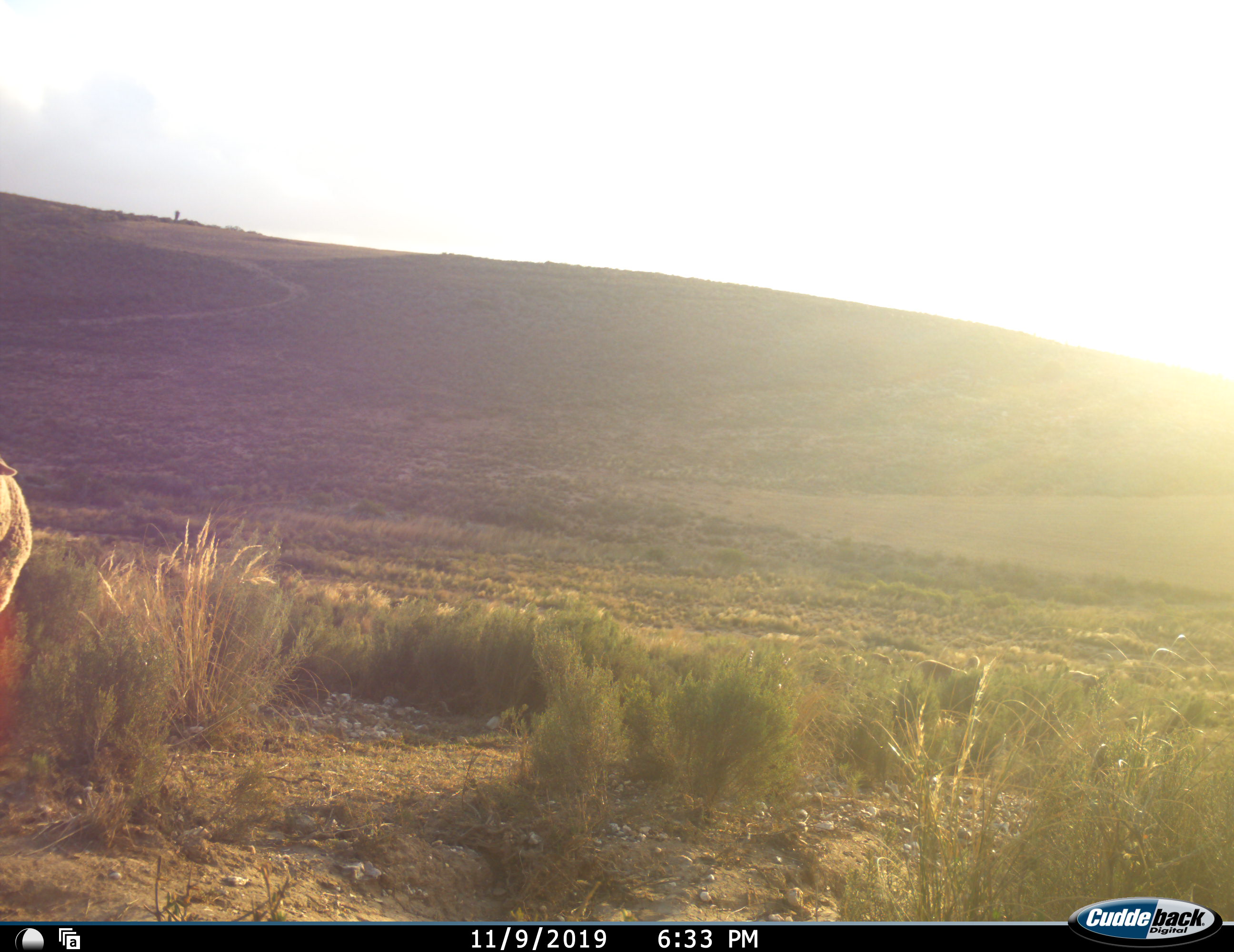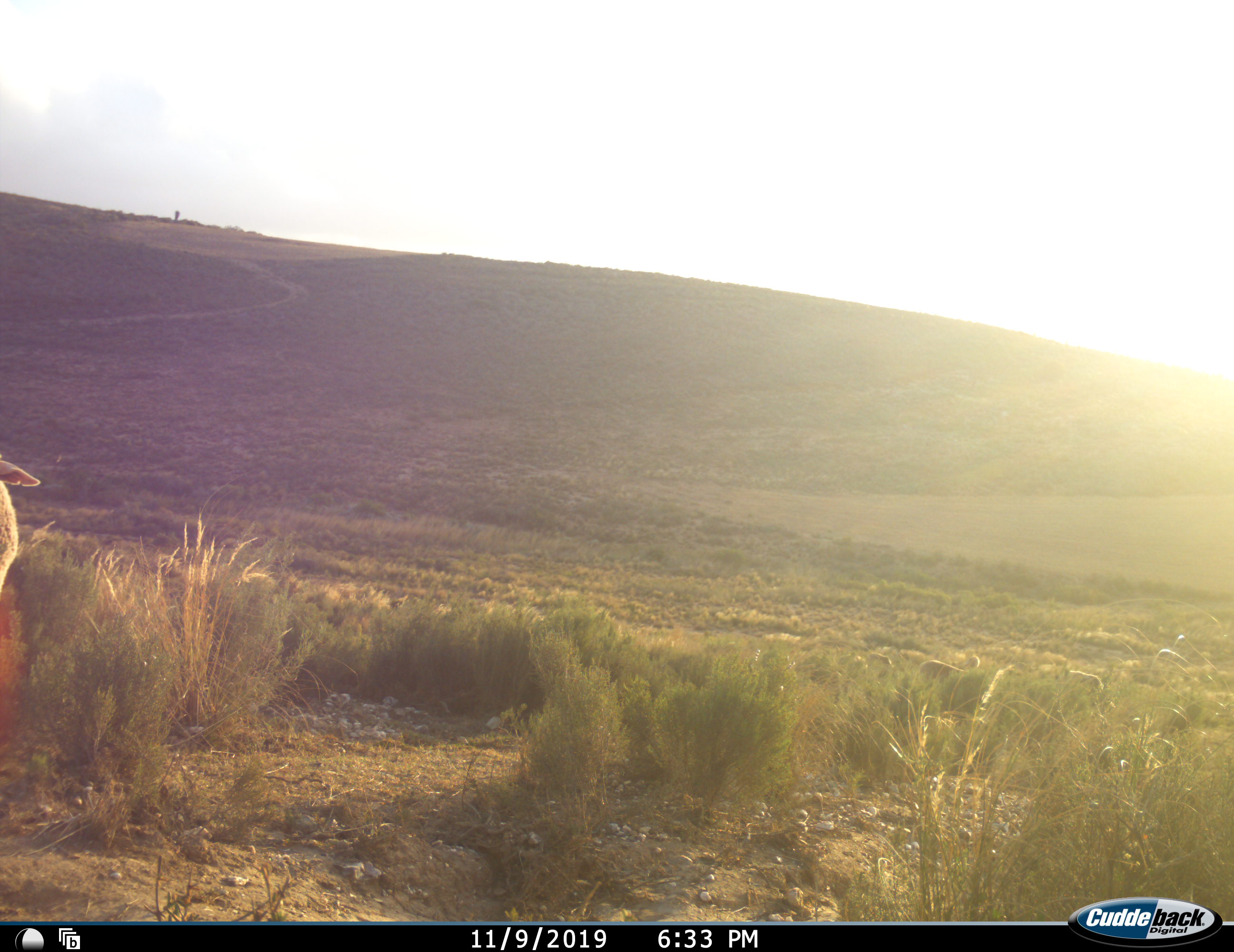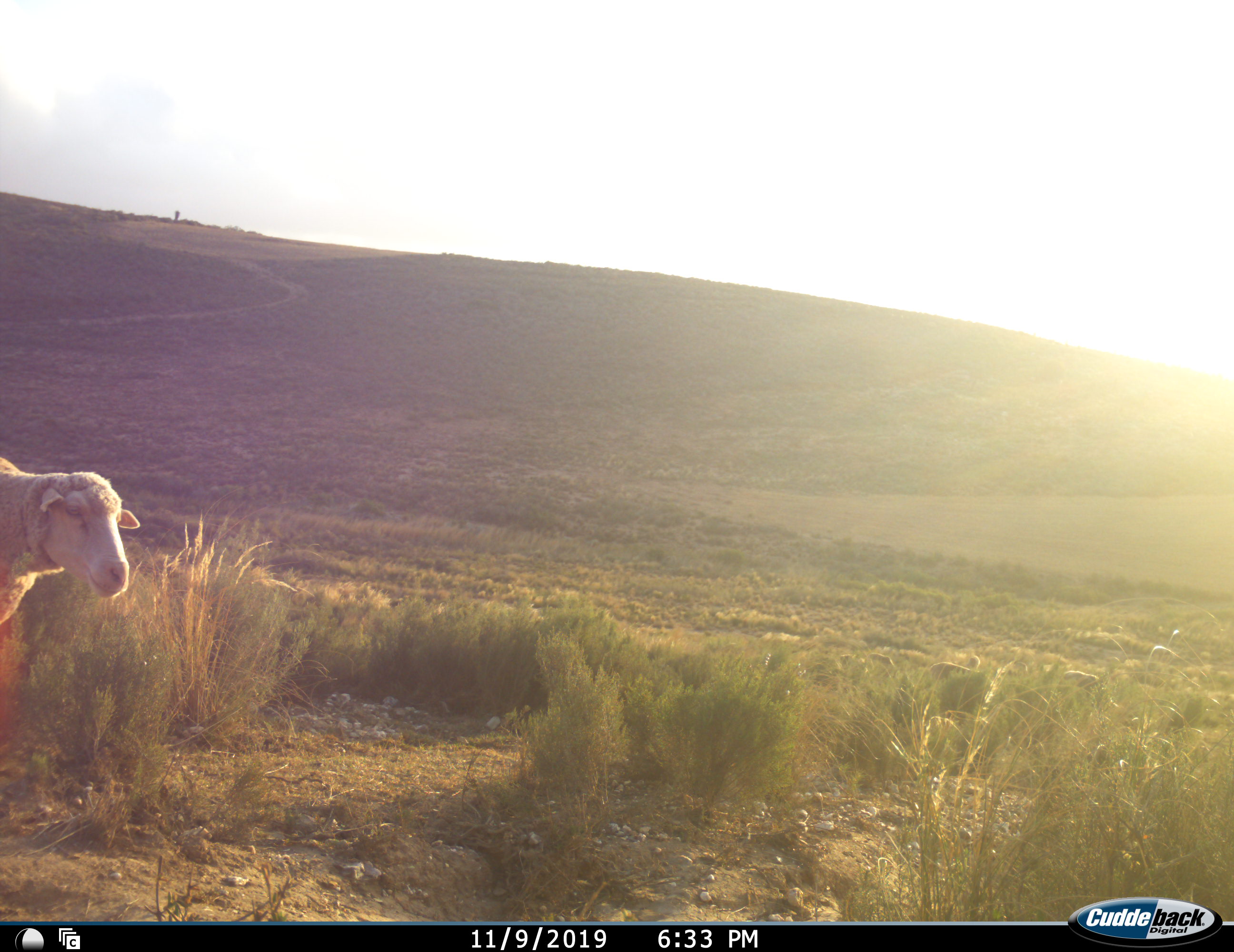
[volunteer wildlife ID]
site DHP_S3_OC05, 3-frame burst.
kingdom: Animalia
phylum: Chordata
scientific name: Vertebrata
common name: domestic animal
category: domesticanimal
Domesticanimal (domestic animal) (Vertebrata), count 1. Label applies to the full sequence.